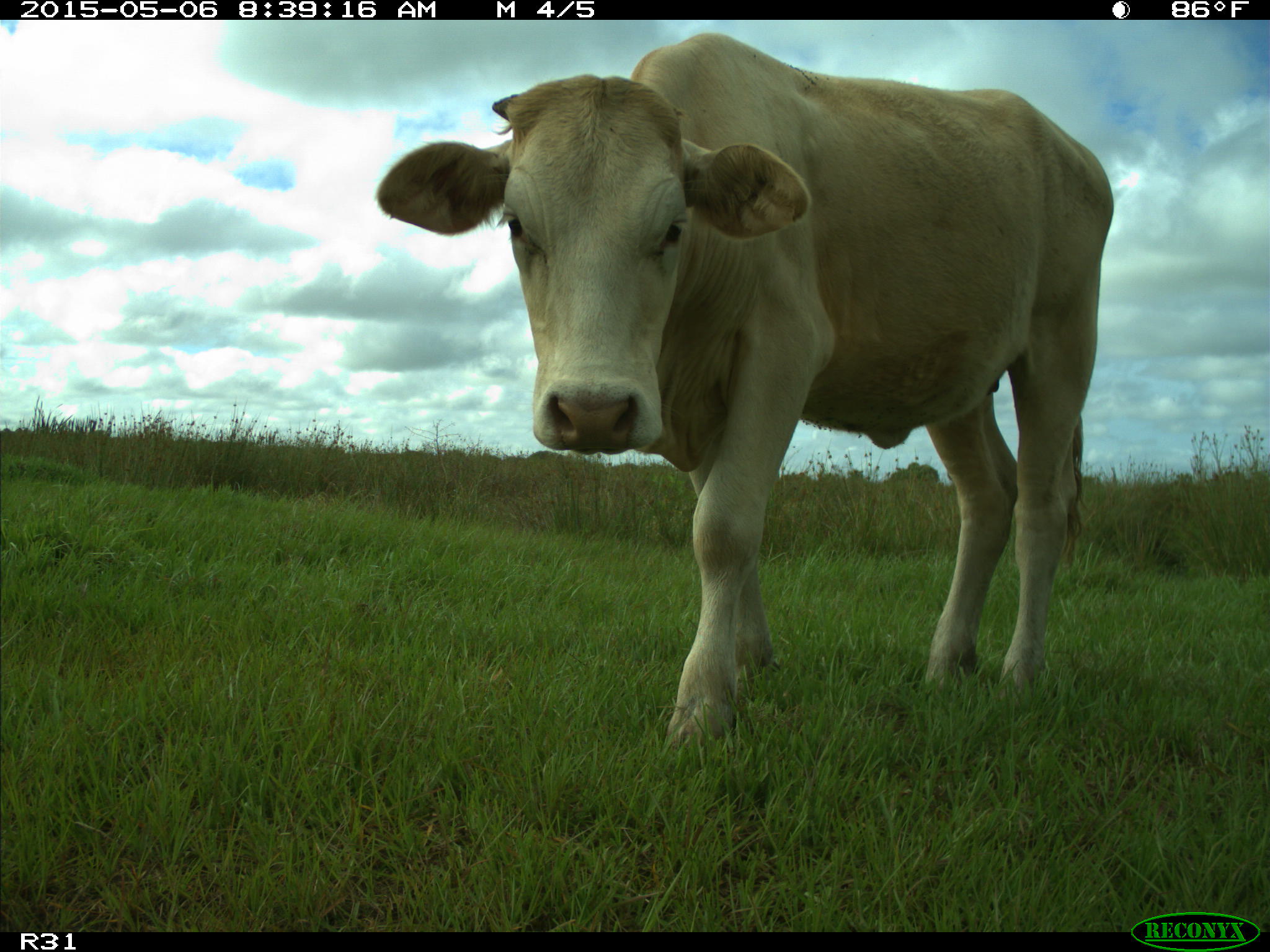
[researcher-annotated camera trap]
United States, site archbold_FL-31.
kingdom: Animalia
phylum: Chordata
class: Mammalia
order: Artiodactyla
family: Bovidae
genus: Bos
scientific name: Bos taurus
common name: domestic cow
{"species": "Bos taurus (domestic cow)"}